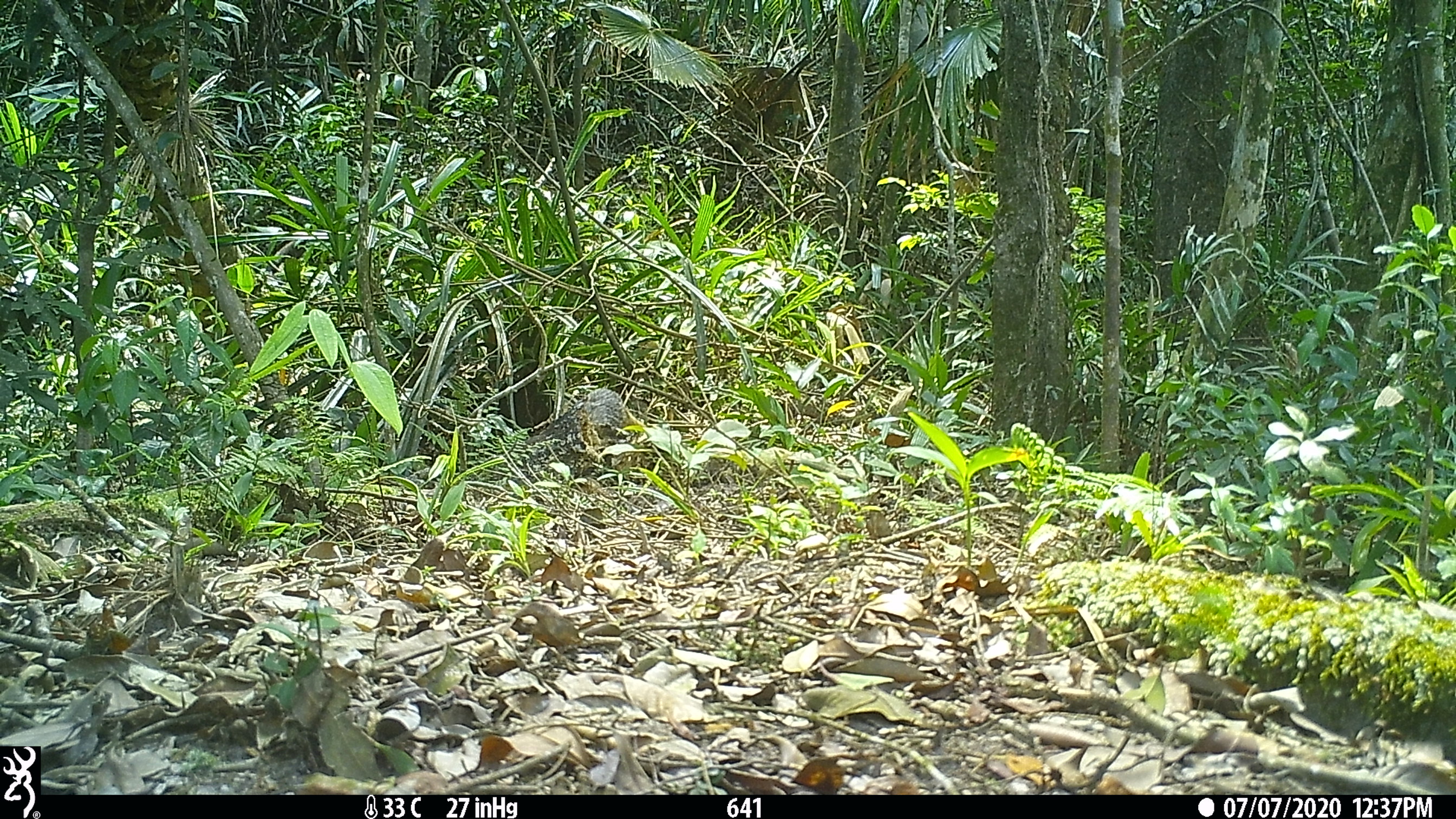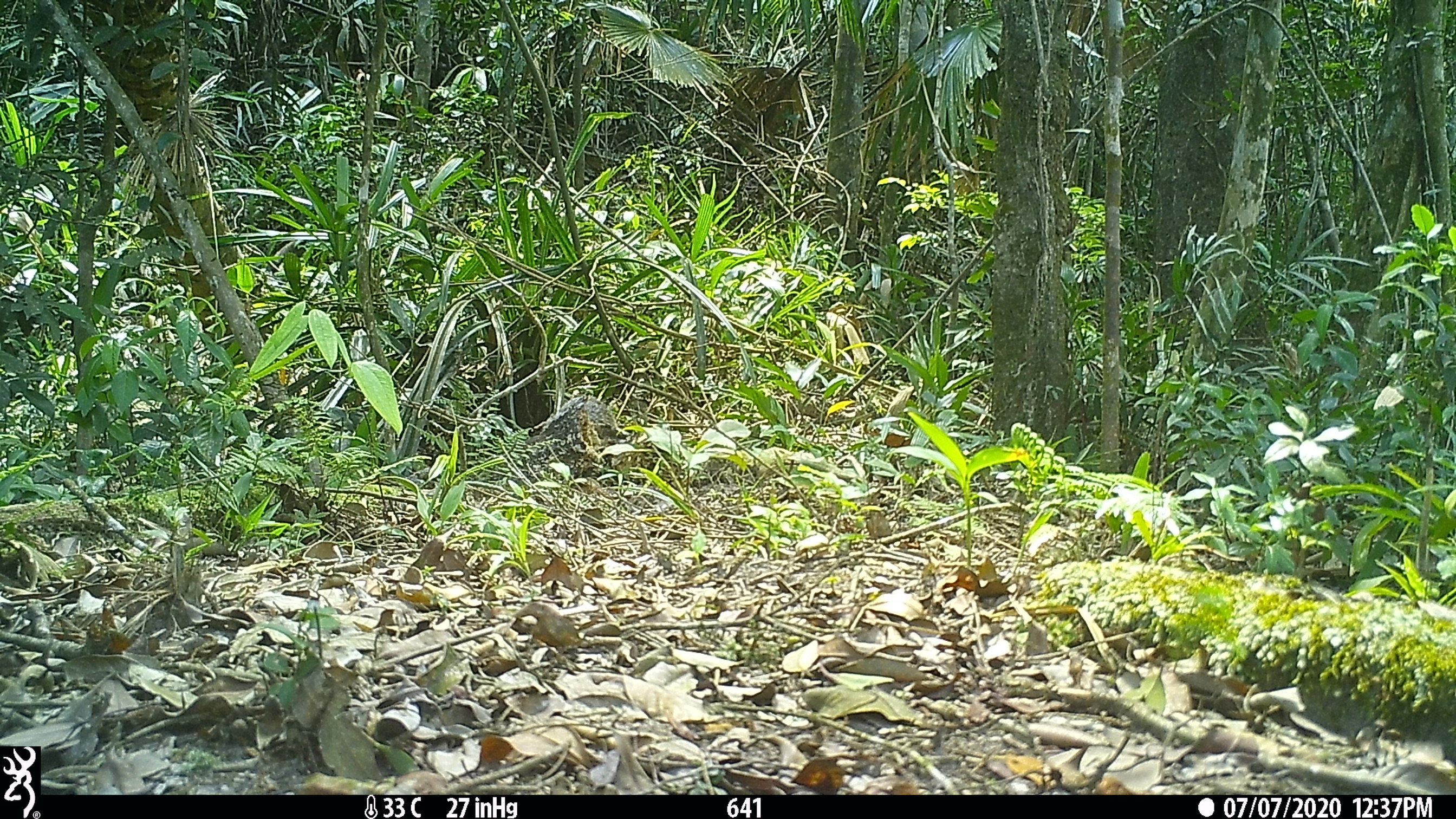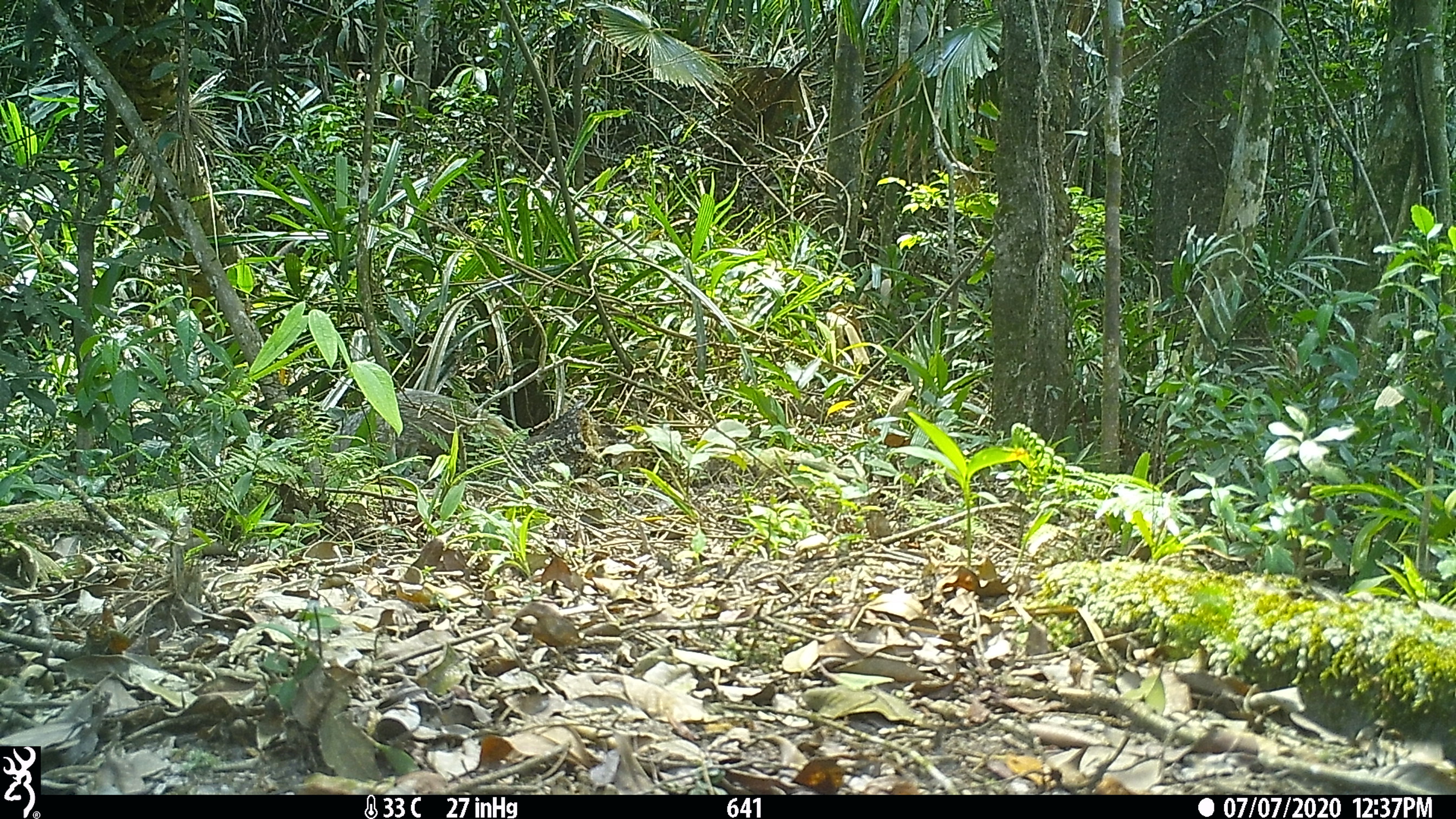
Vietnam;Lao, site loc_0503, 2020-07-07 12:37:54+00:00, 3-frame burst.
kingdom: Animalia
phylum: Chordata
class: Mammalia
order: Carnivora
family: Herpestidae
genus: Urva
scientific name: Urva urva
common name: crab-eating mongoose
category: crab eating mongoose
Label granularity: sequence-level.